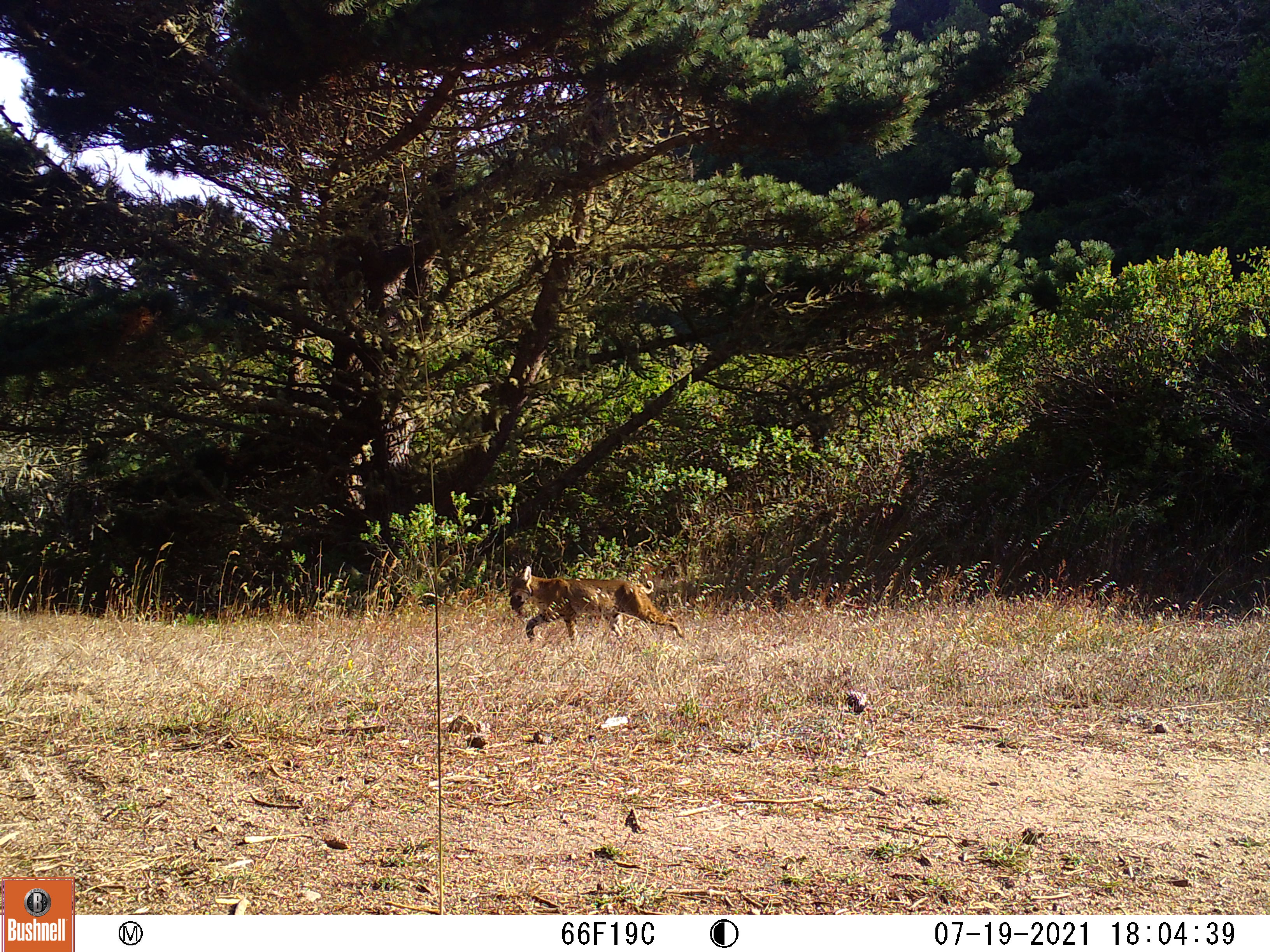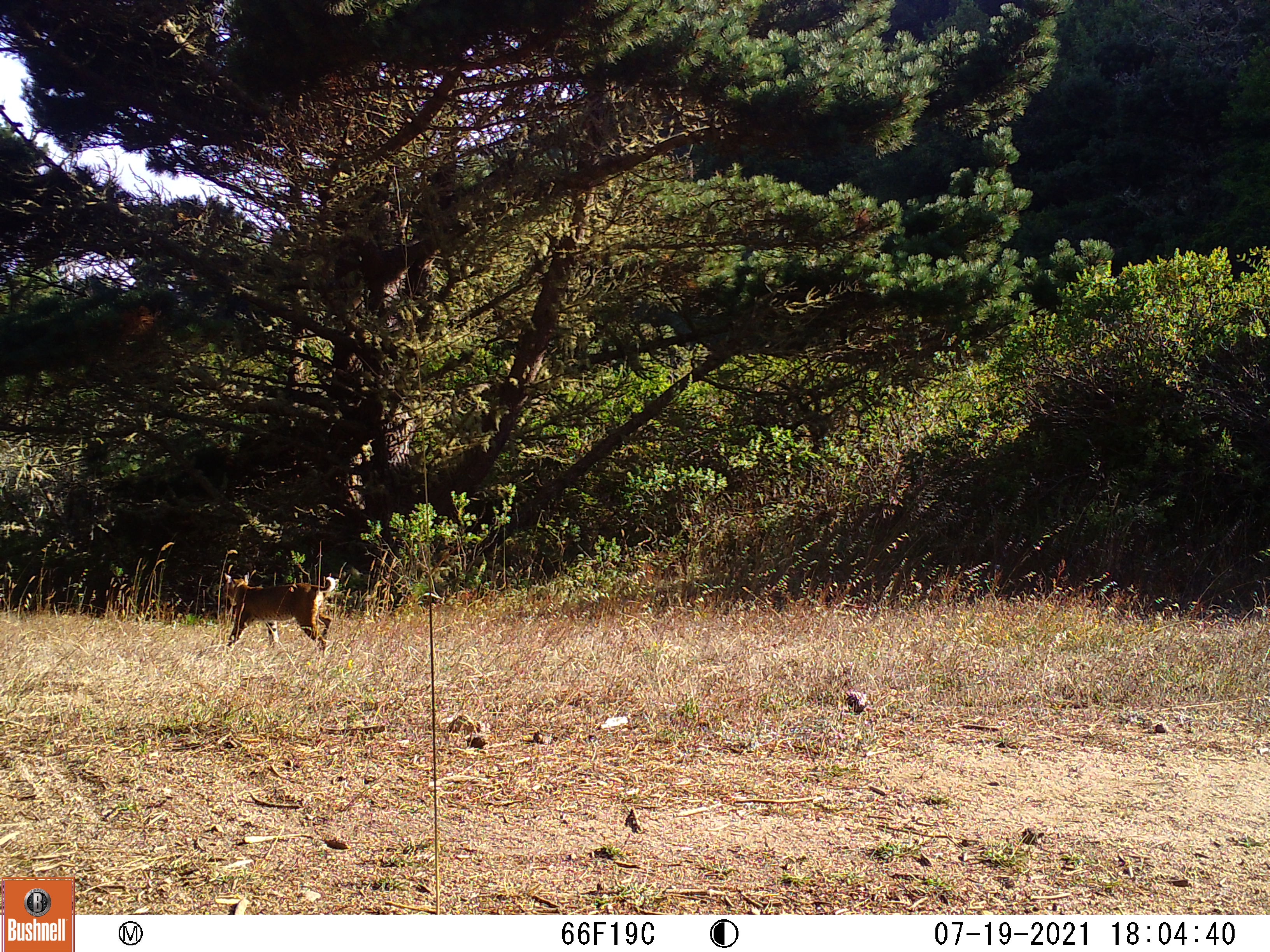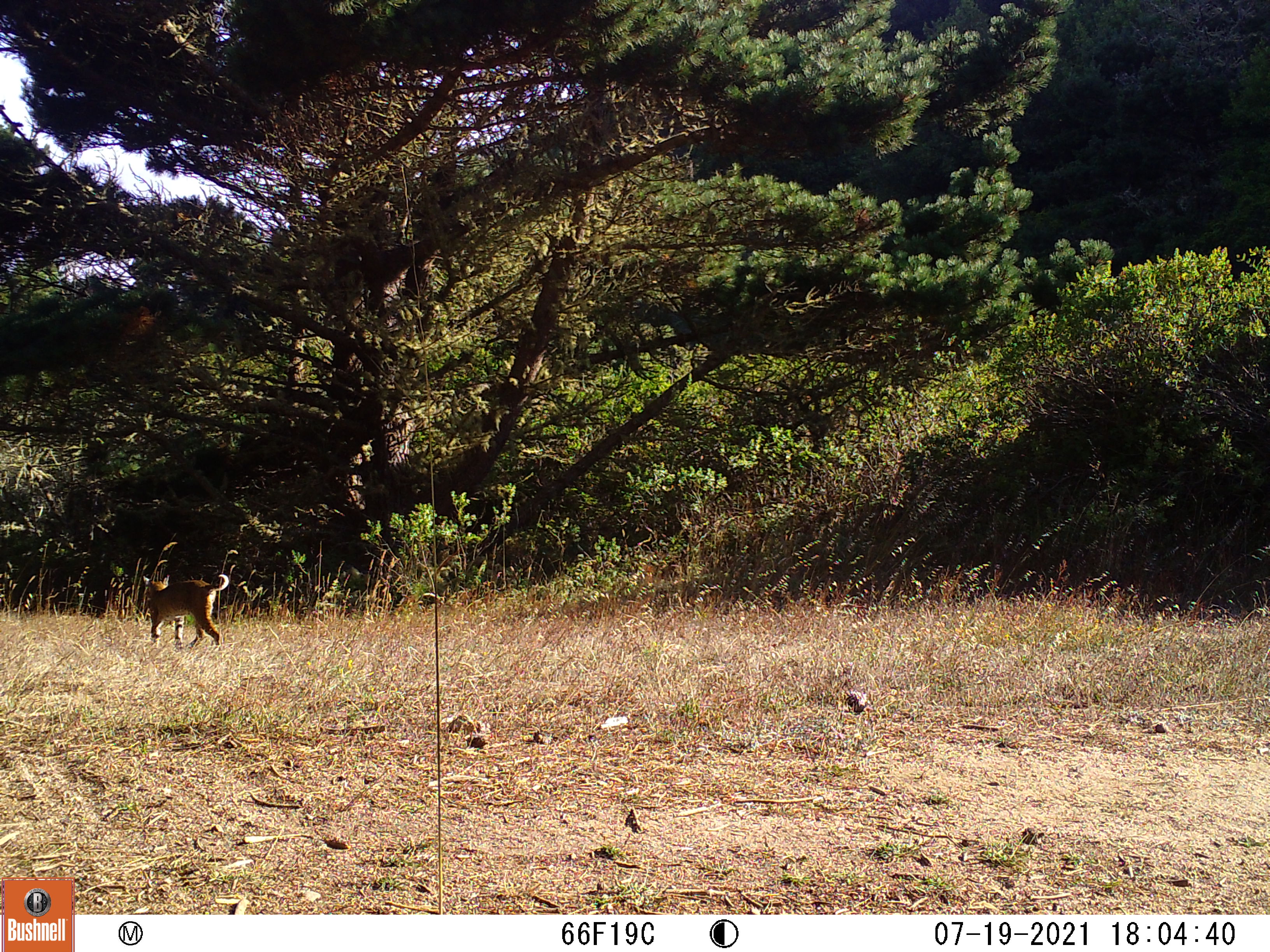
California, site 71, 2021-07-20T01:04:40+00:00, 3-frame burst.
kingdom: Animalia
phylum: Chordata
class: Mammalia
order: Carnivora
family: Felidae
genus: Lynx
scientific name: Lynx rufus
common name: bobcat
Bobcat (Lynx rufus).